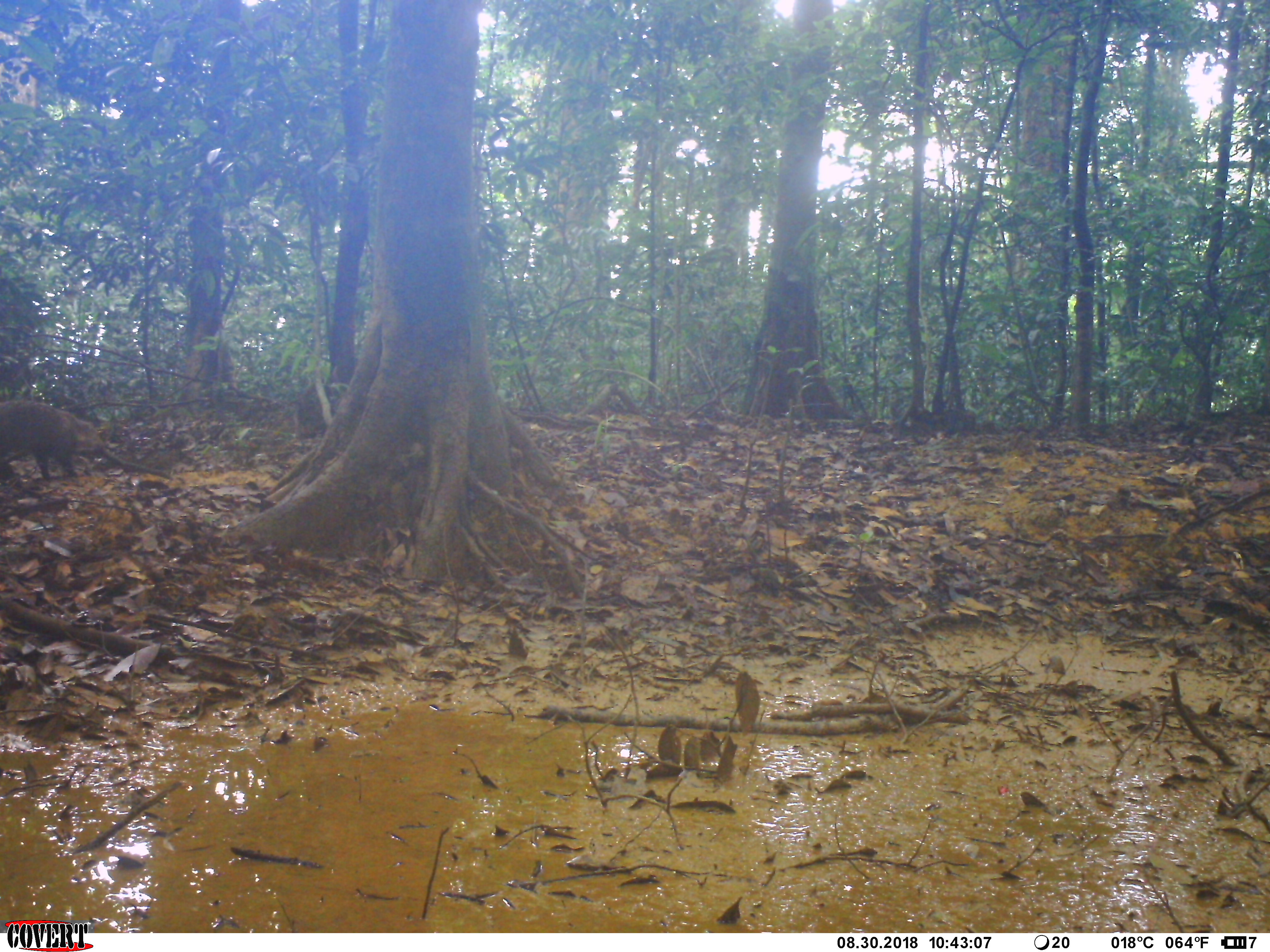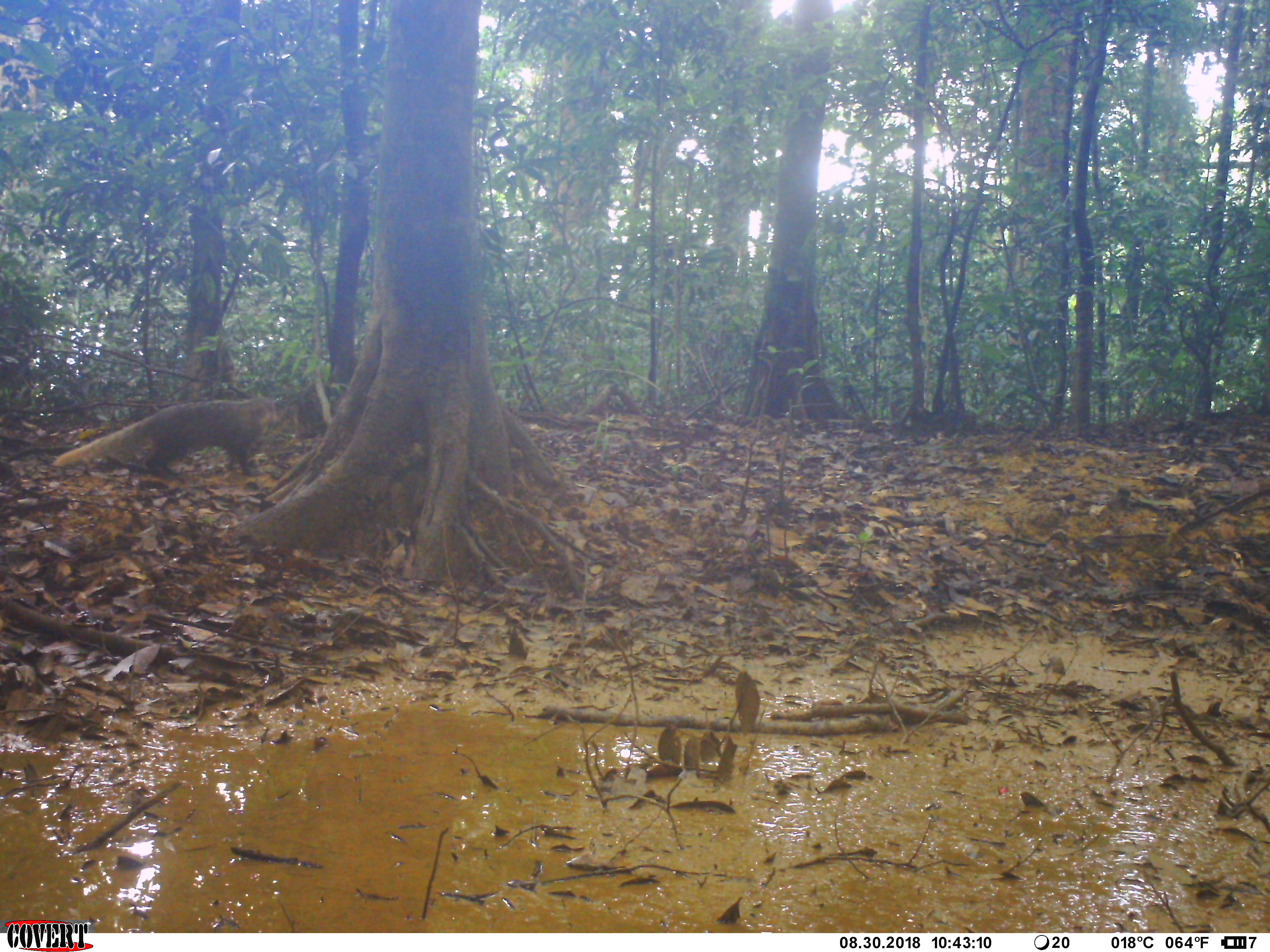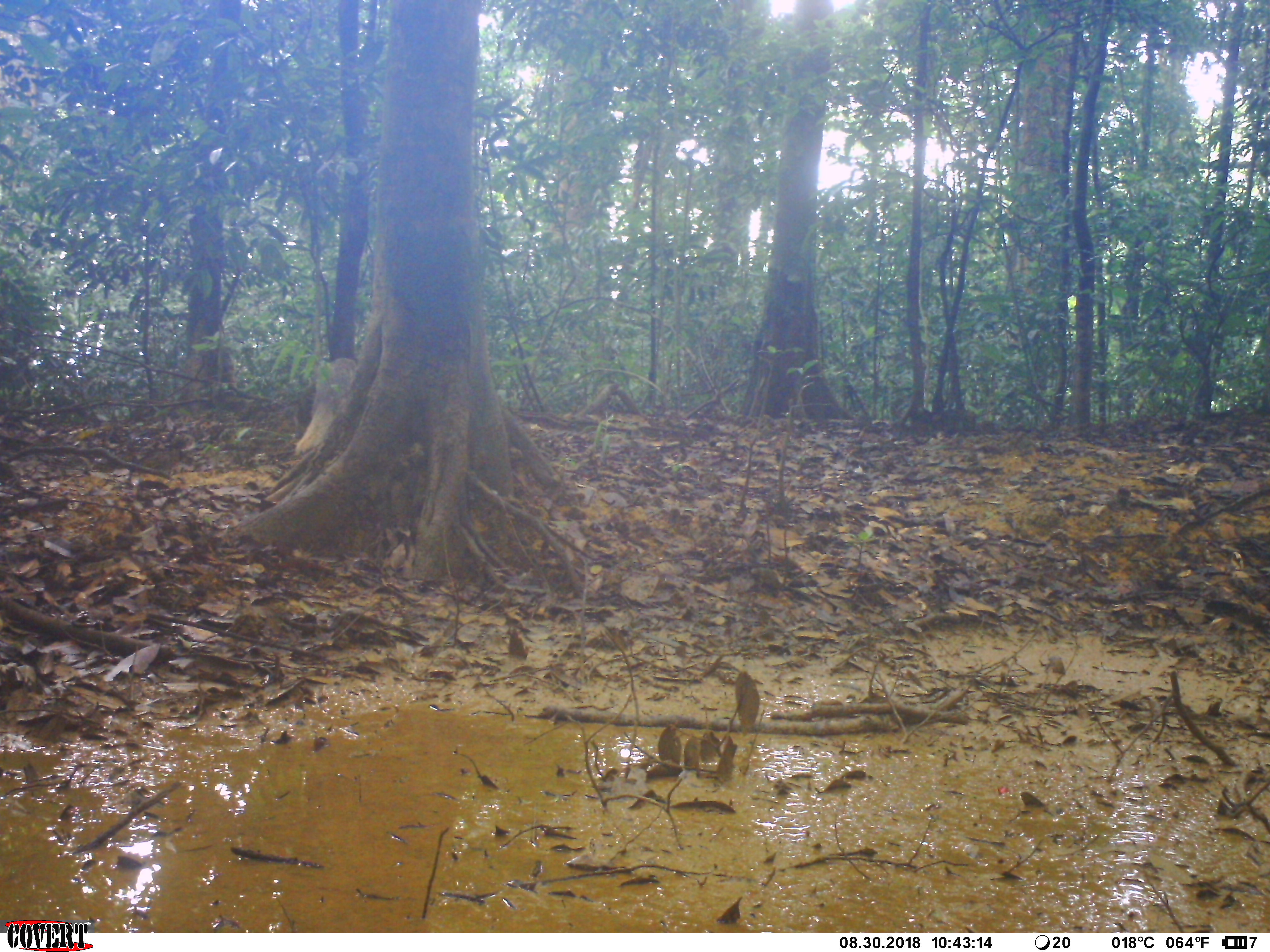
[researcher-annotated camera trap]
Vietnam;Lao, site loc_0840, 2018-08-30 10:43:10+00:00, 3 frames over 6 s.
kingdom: Animalia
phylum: Chordata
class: Mammalia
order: Carnivora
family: Herpestidae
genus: Urva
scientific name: Urva urva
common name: crab-eating mongoose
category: crab eating mongoose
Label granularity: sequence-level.